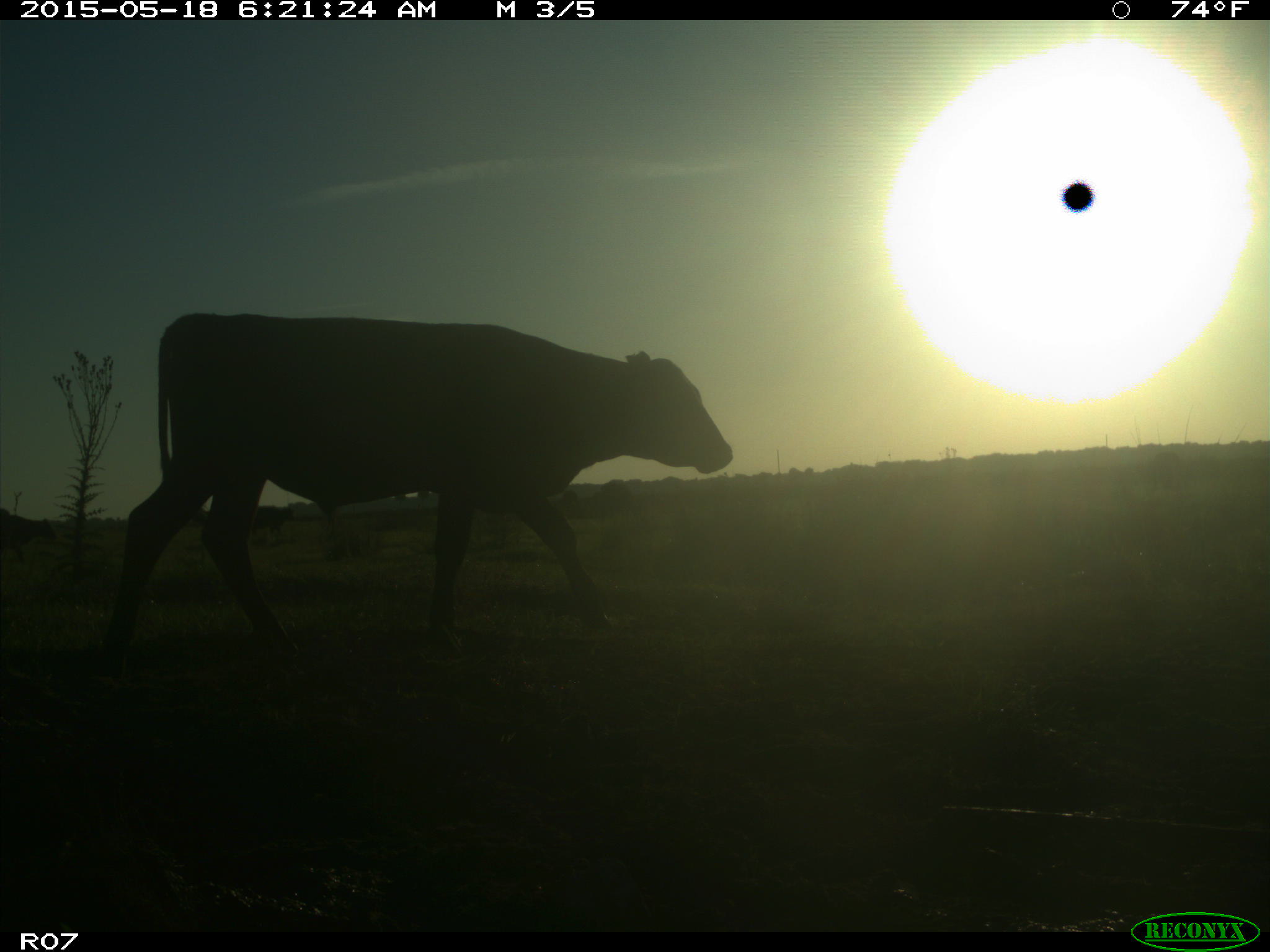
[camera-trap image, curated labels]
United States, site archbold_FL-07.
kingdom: Animalia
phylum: Chordata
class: Mammalia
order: Artiodactyla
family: Bovidae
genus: Bos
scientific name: Bos taurus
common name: domestic cow